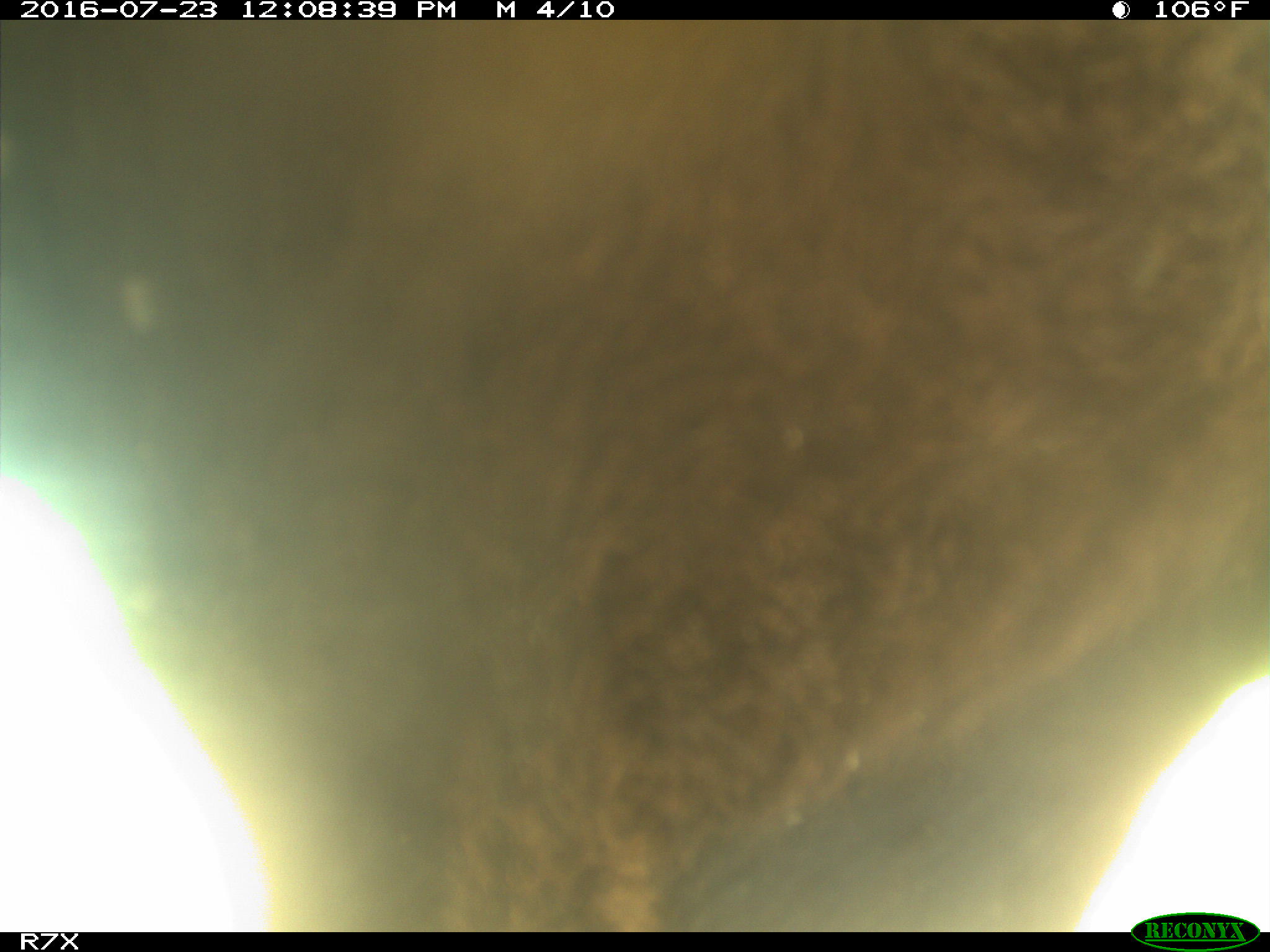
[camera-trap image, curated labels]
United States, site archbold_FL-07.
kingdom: Animalia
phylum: Chordata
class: Mammalia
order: Artiodactyla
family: Bovidae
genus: Bos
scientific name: Bos taurus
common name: domestic cow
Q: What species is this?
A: Bos taurus (domestic cow).